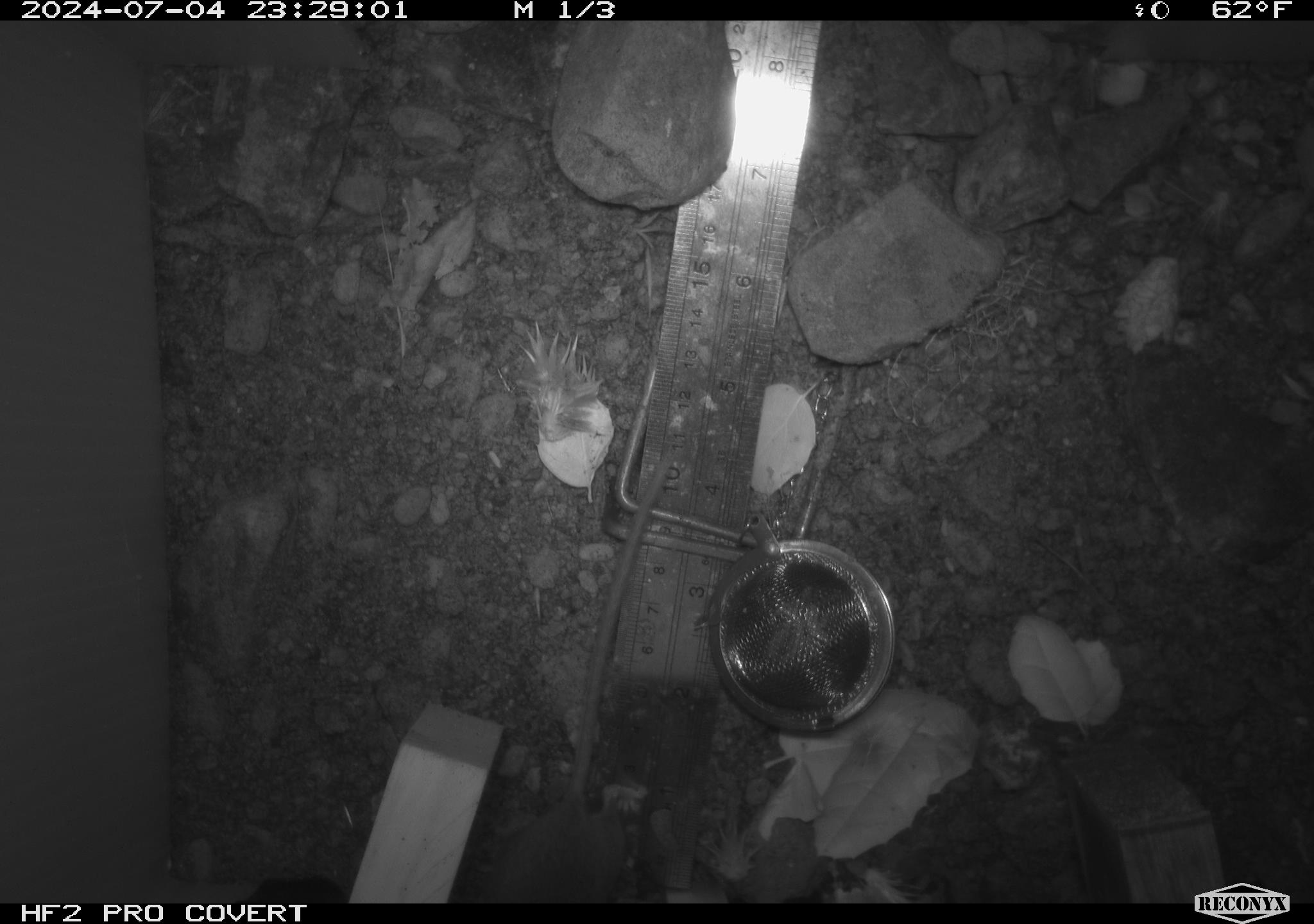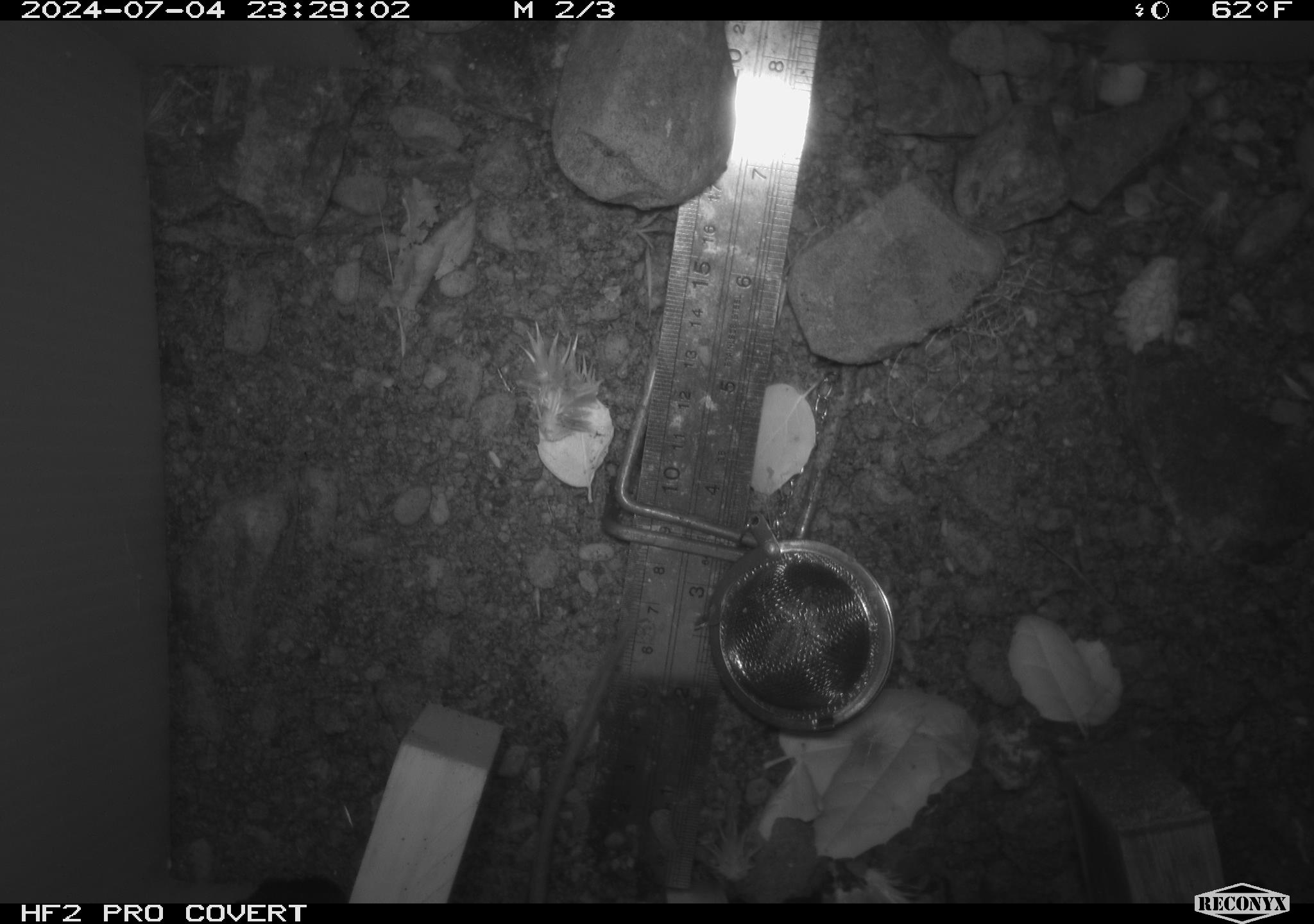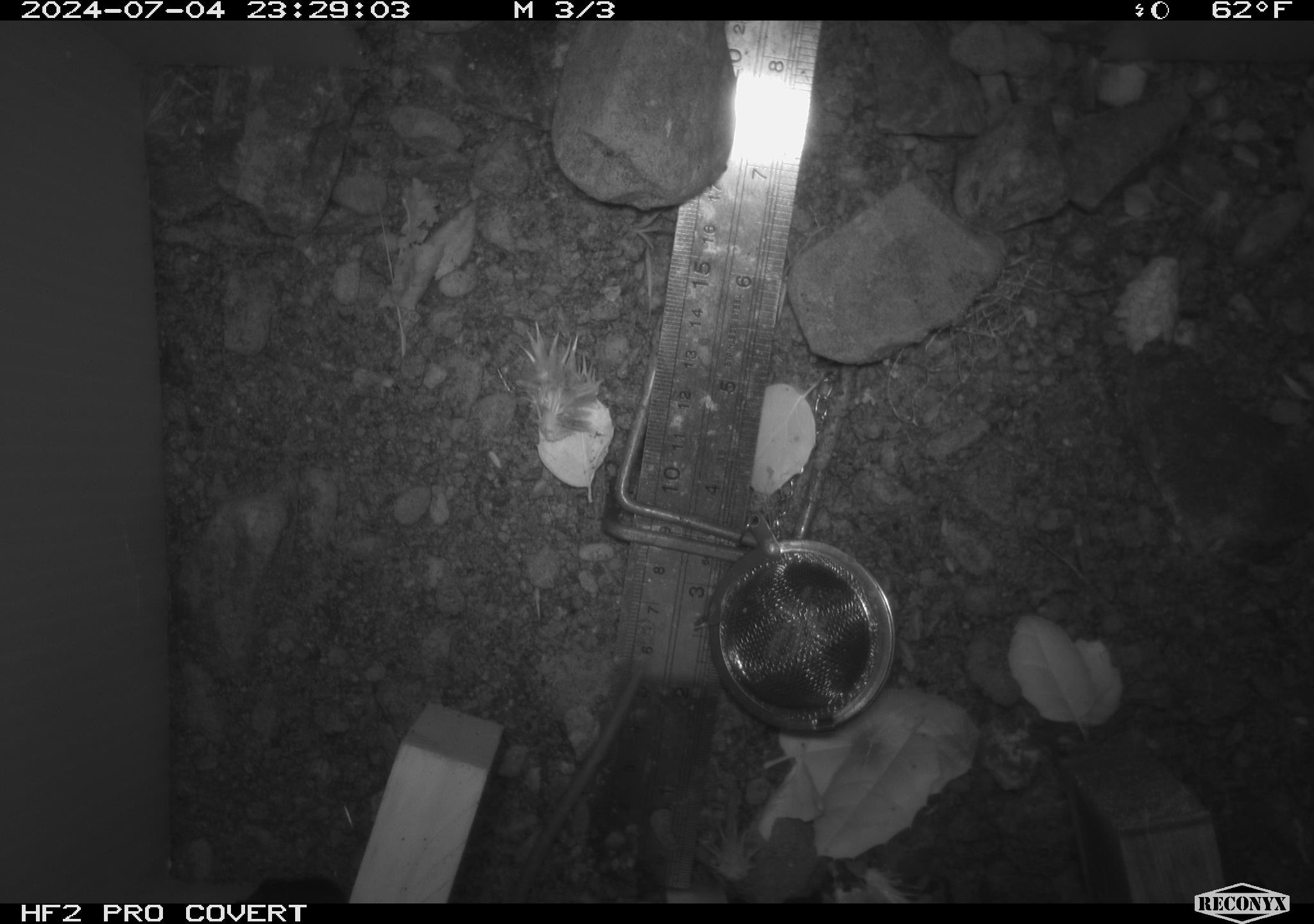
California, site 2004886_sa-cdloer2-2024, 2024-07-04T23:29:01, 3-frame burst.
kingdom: Animalia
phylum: Chordata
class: Mammalia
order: Rodentia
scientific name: Rodentia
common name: mouse species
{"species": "mouse species (Rodentia)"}